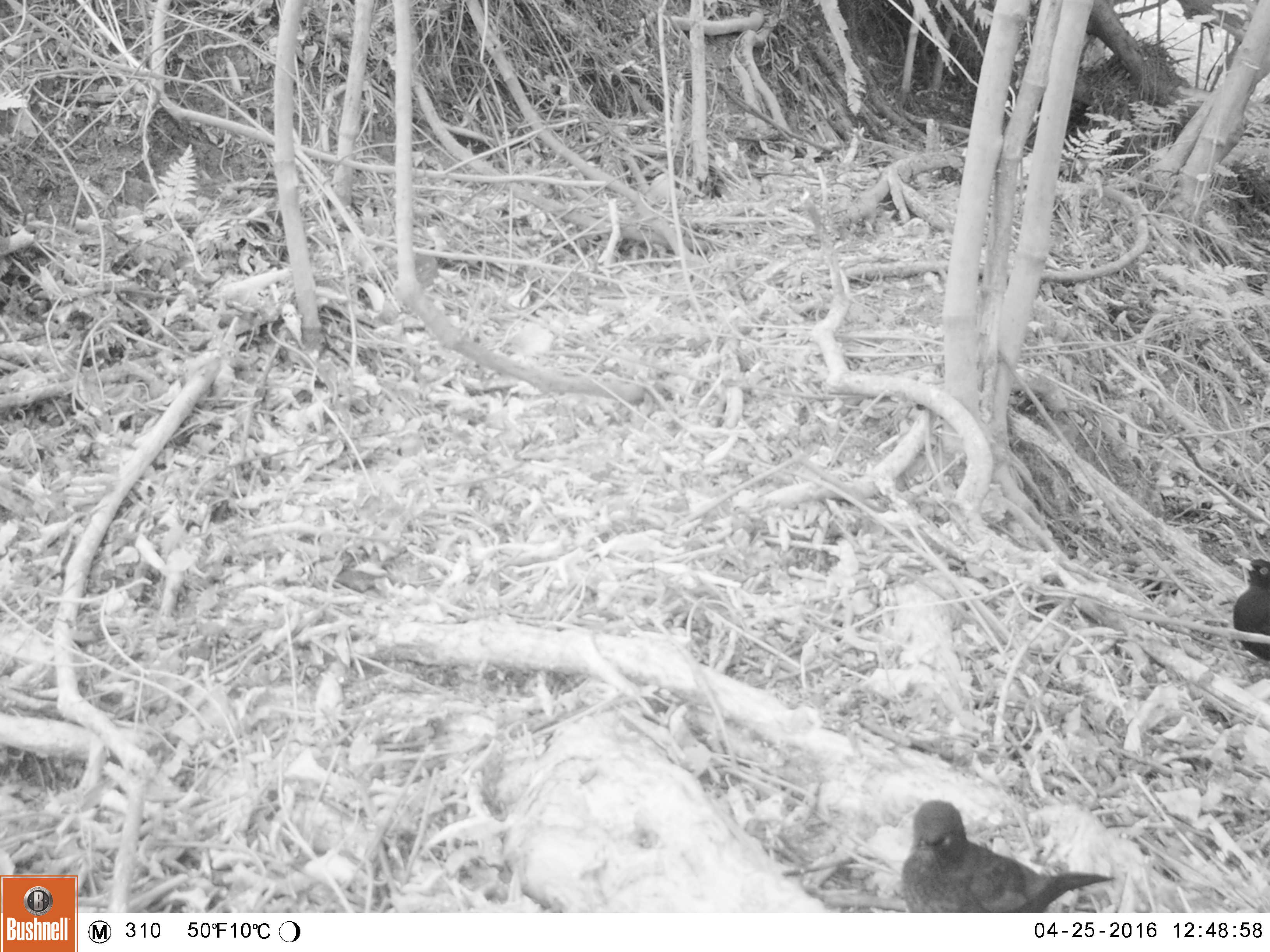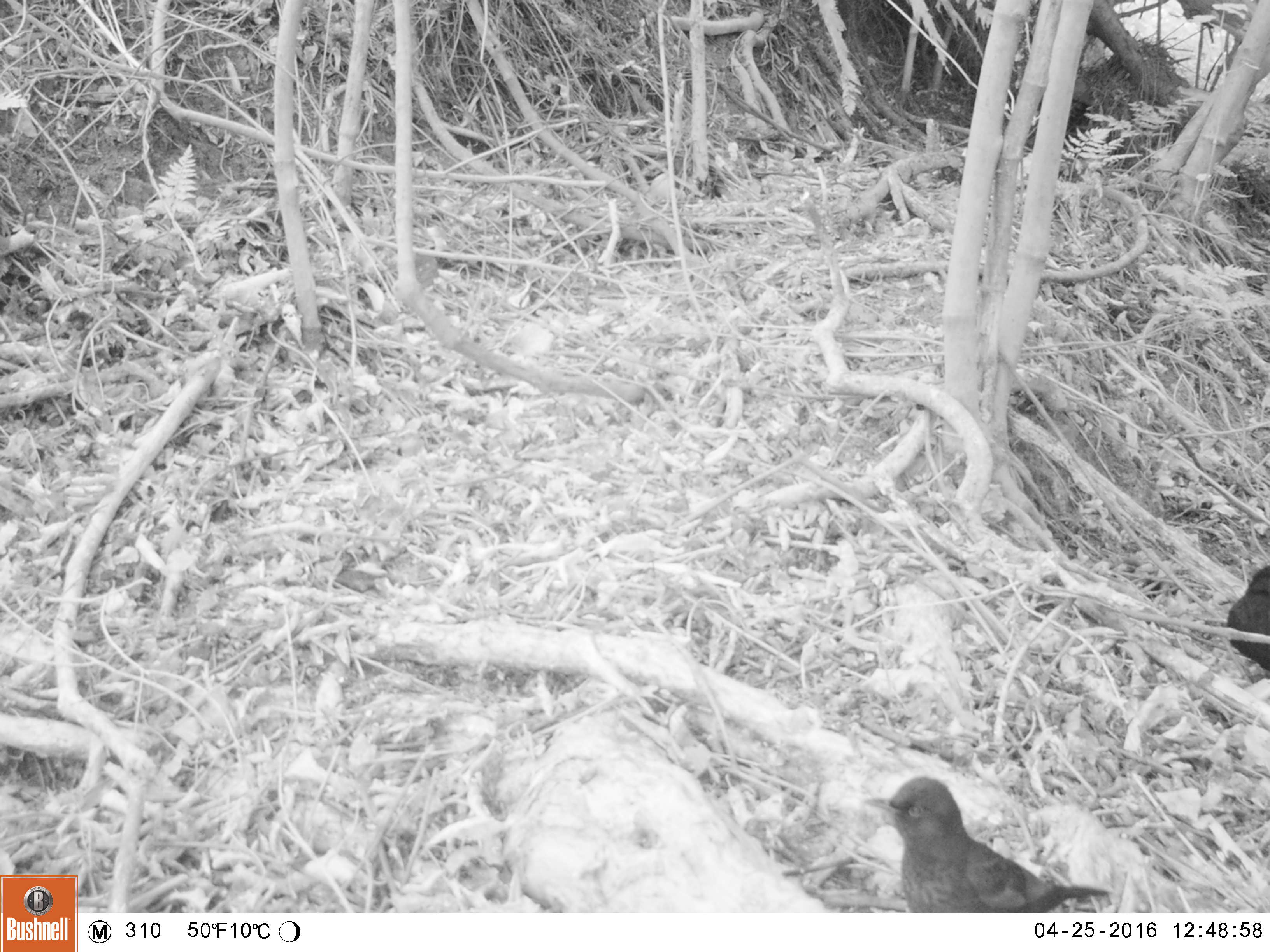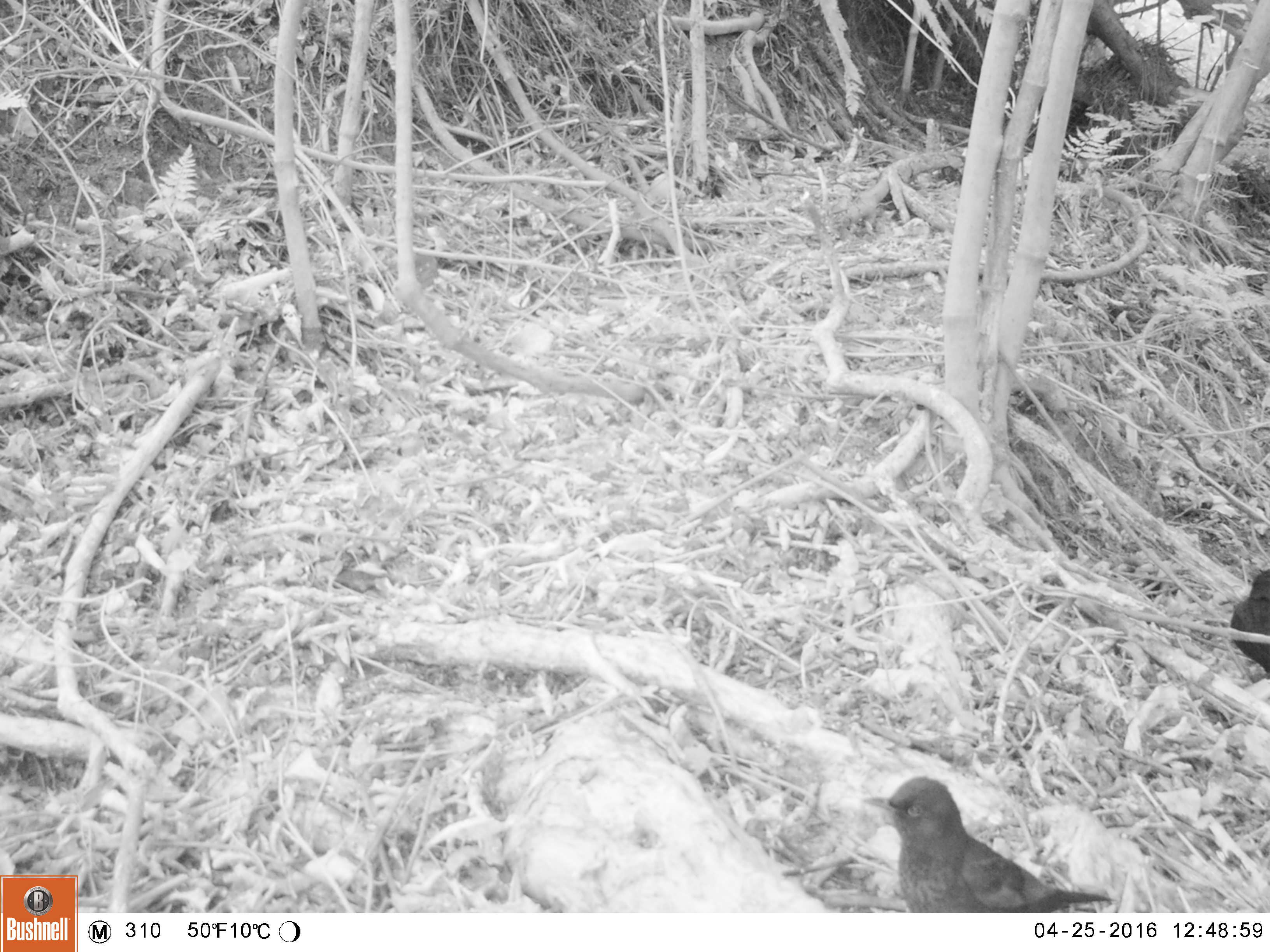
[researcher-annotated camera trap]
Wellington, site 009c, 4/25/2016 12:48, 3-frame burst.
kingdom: Animalia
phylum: Chordata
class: Aves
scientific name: Aves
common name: bird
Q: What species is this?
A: Bird (Aves).